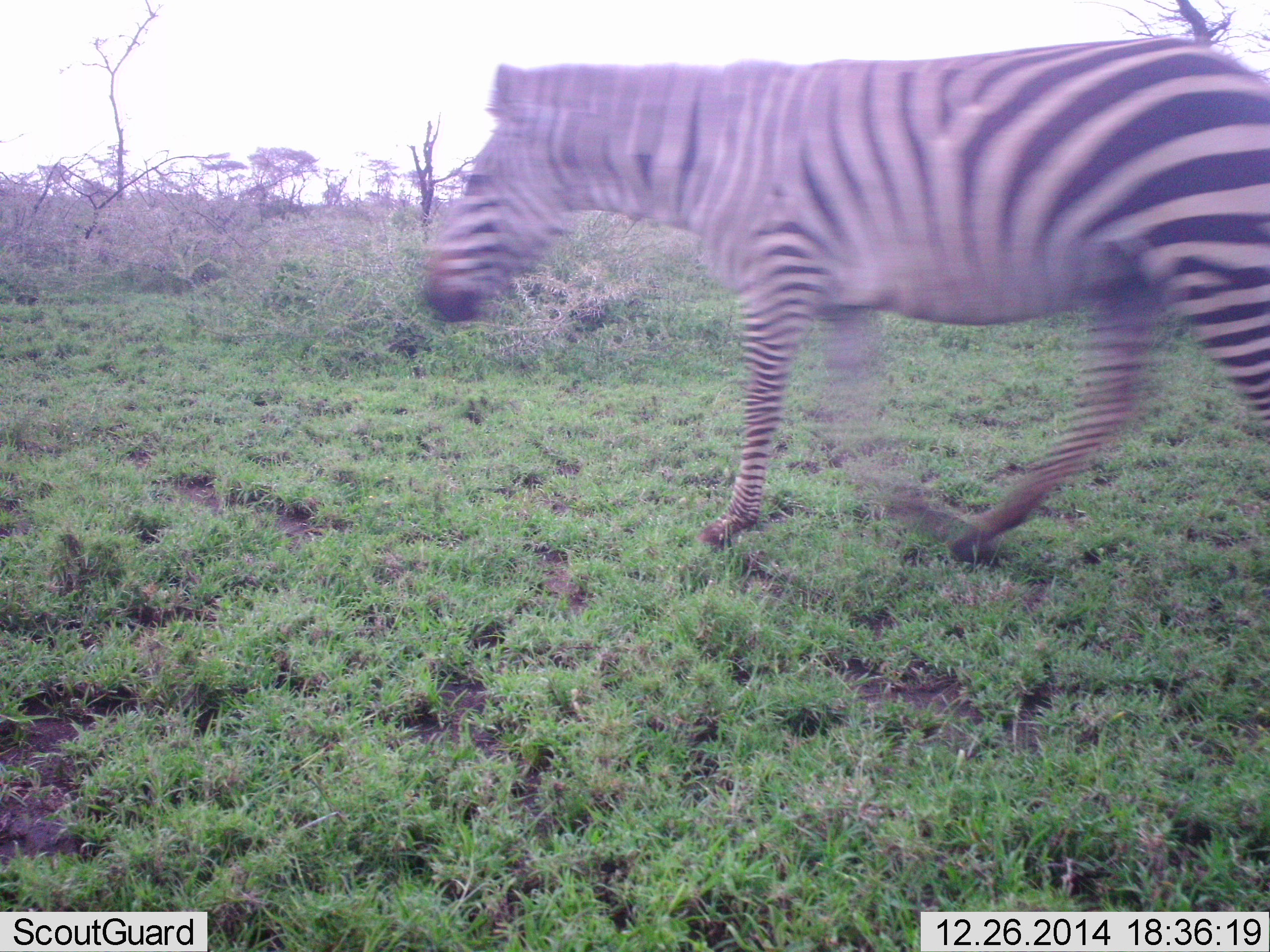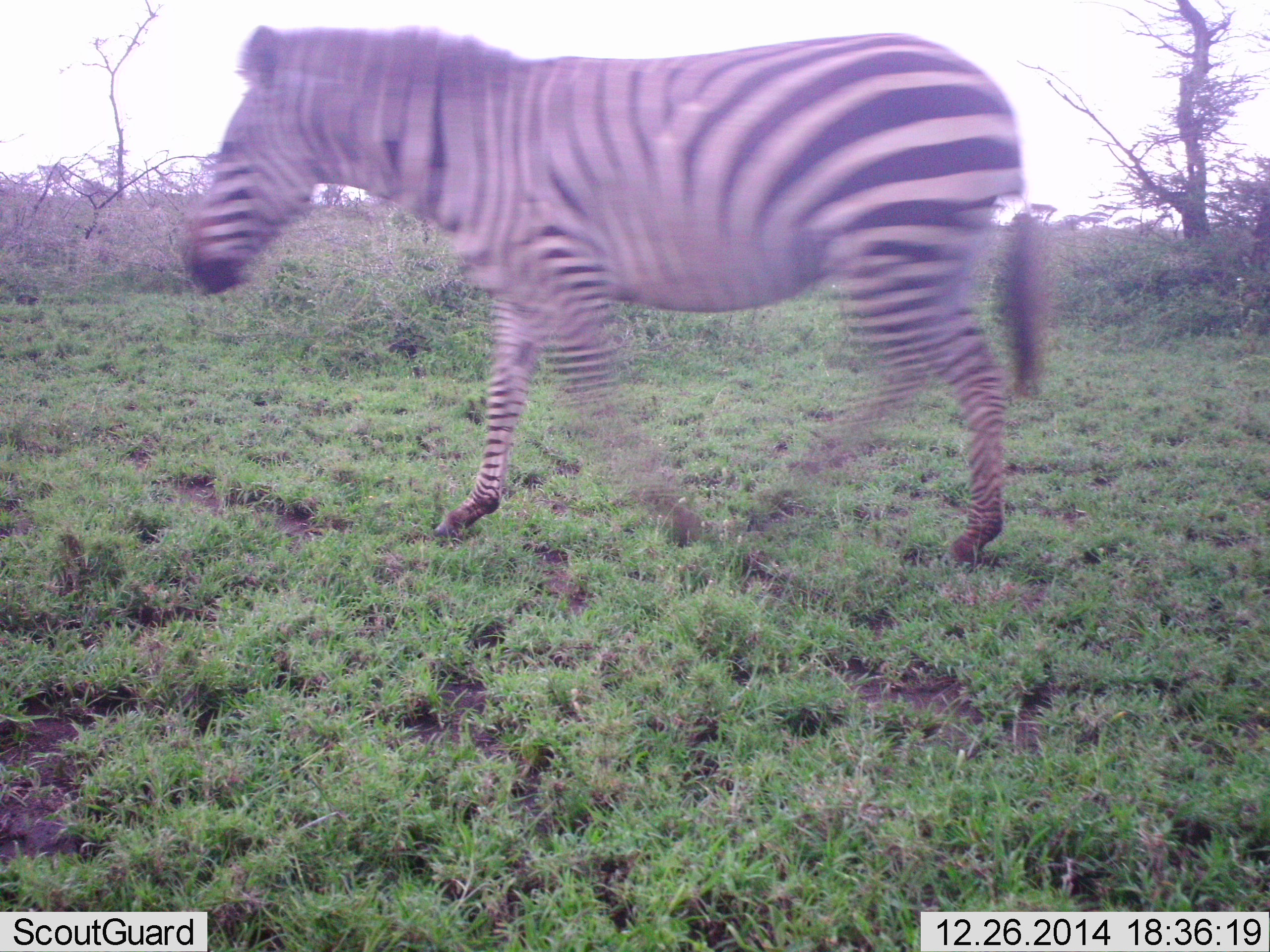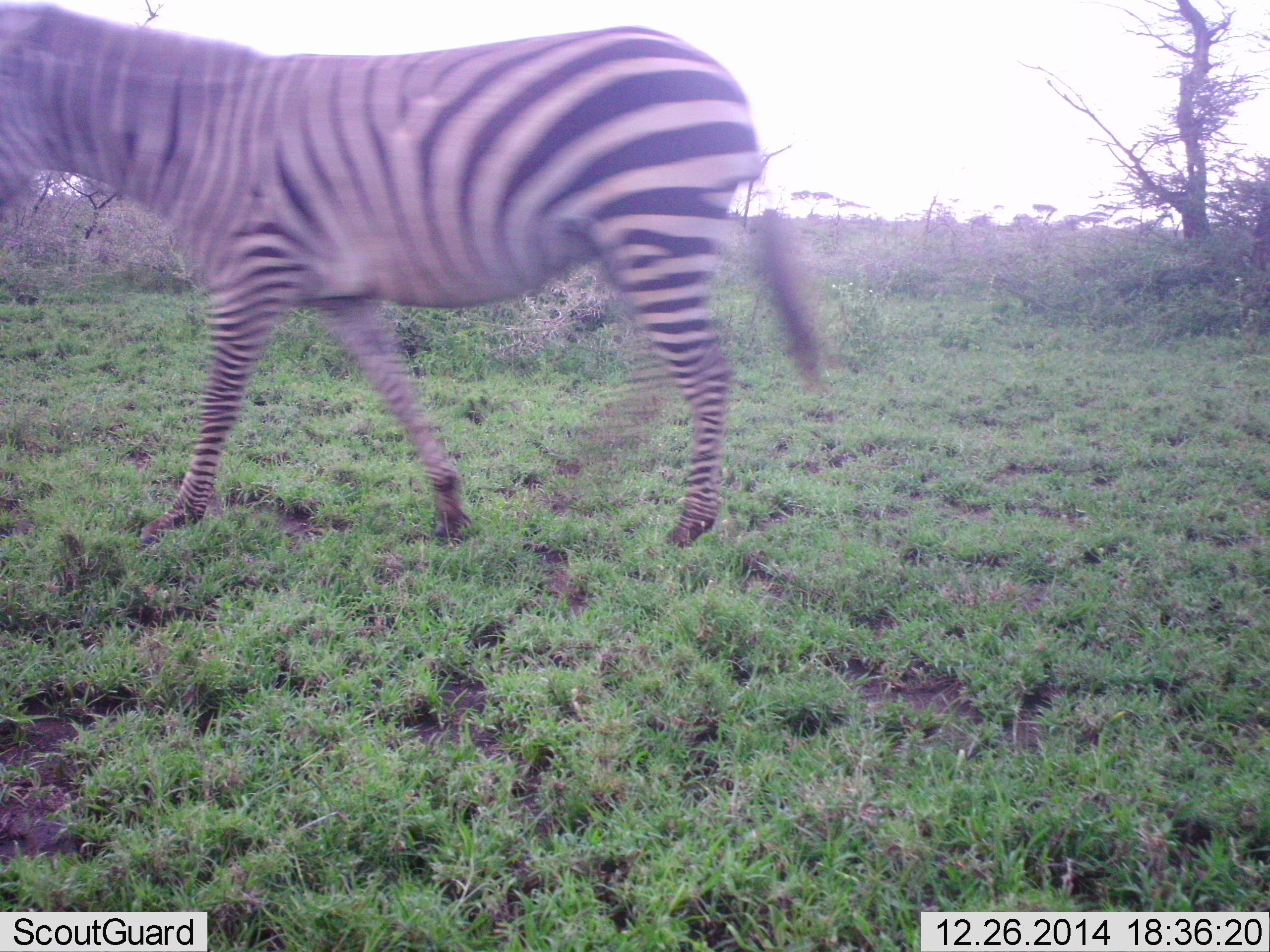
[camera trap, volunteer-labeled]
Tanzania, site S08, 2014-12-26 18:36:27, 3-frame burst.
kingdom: Animalia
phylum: Chordata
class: Mammalia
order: Perissodactyla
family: Equidae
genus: Equus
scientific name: Equus quagga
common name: plains zebra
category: zebra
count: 1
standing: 0%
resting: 0%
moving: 100%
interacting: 0%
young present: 0%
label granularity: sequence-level